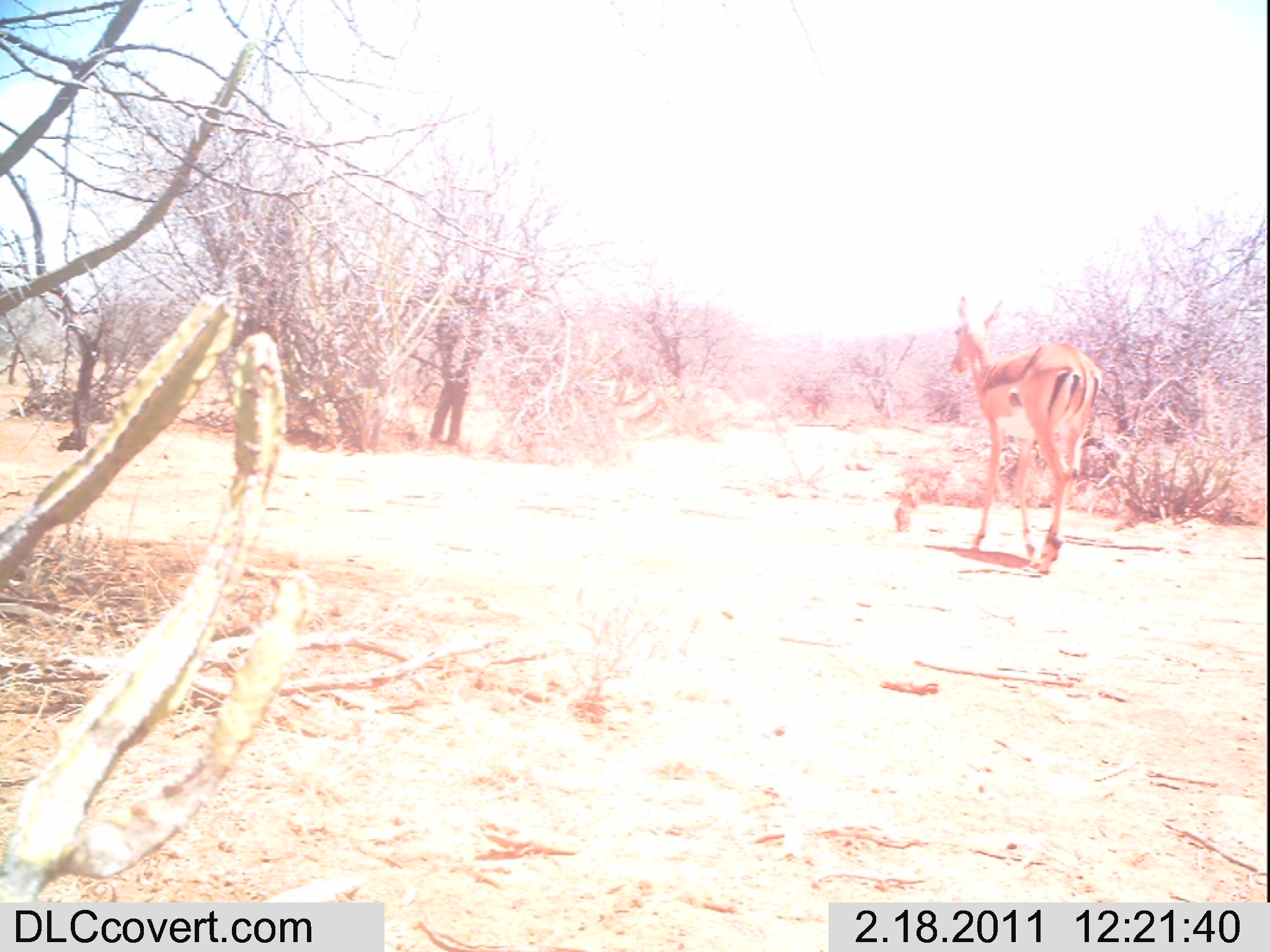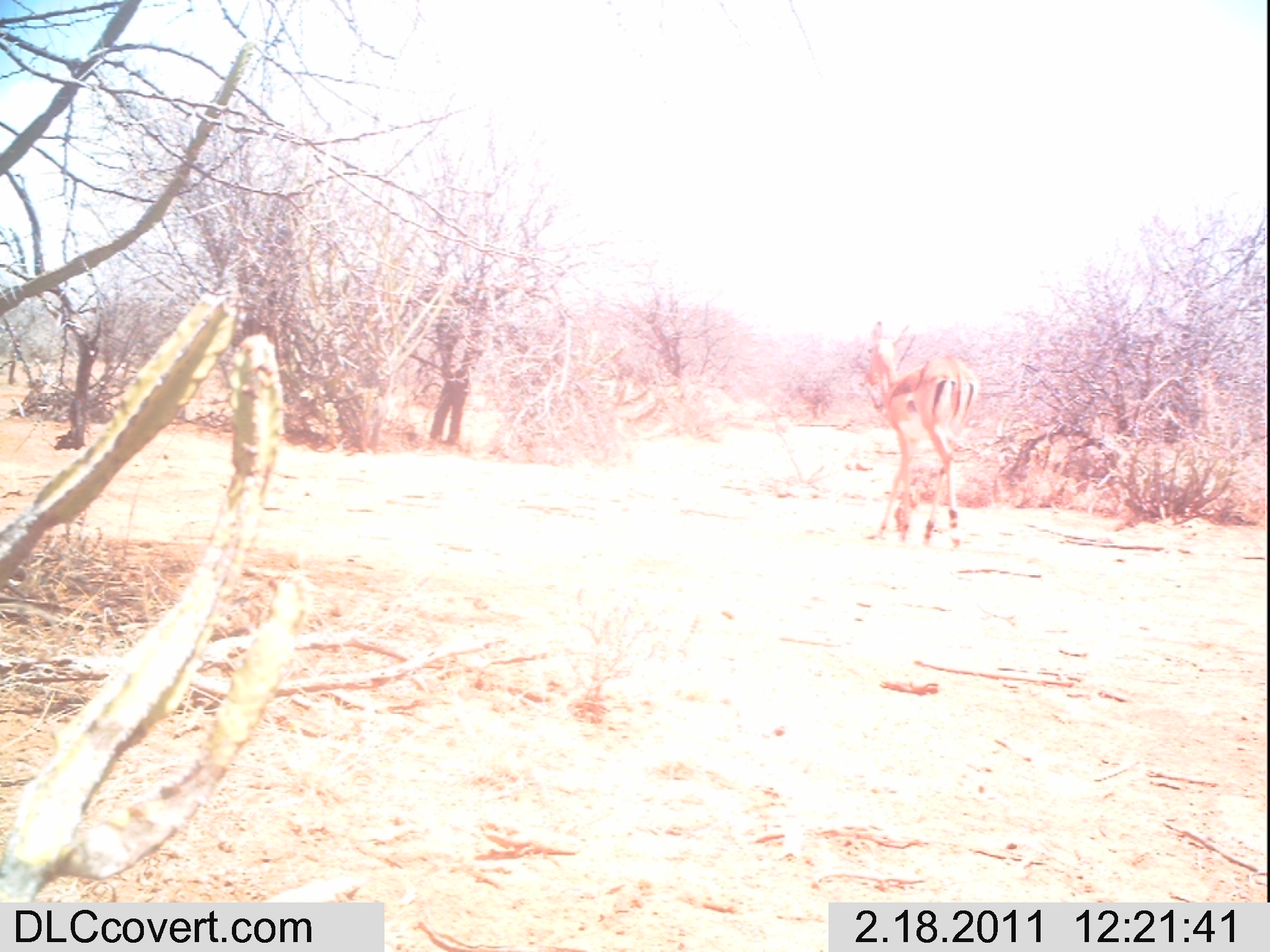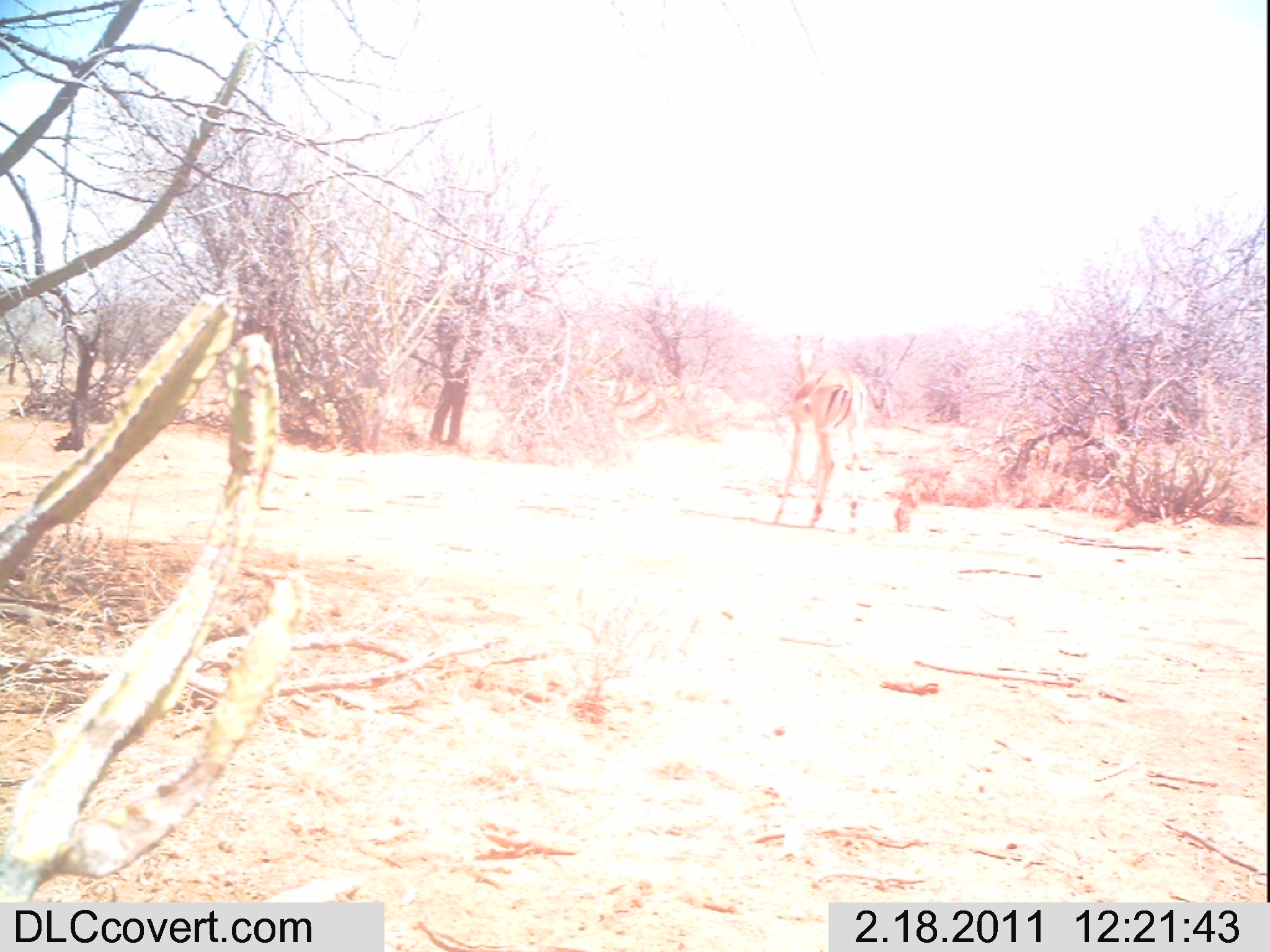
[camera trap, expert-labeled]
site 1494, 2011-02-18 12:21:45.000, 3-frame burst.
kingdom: Animalia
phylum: Chordata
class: Mammalia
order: Artiodactyla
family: Bovidae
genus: Aepyceros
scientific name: Aepyceros melampus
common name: impala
Aepyceros melampus (impala), count 1.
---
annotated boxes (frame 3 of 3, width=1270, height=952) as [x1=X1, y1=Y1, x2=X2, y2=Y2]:
aepyceros melampus: [x1=772, y1=334, x2=868, y2=533]